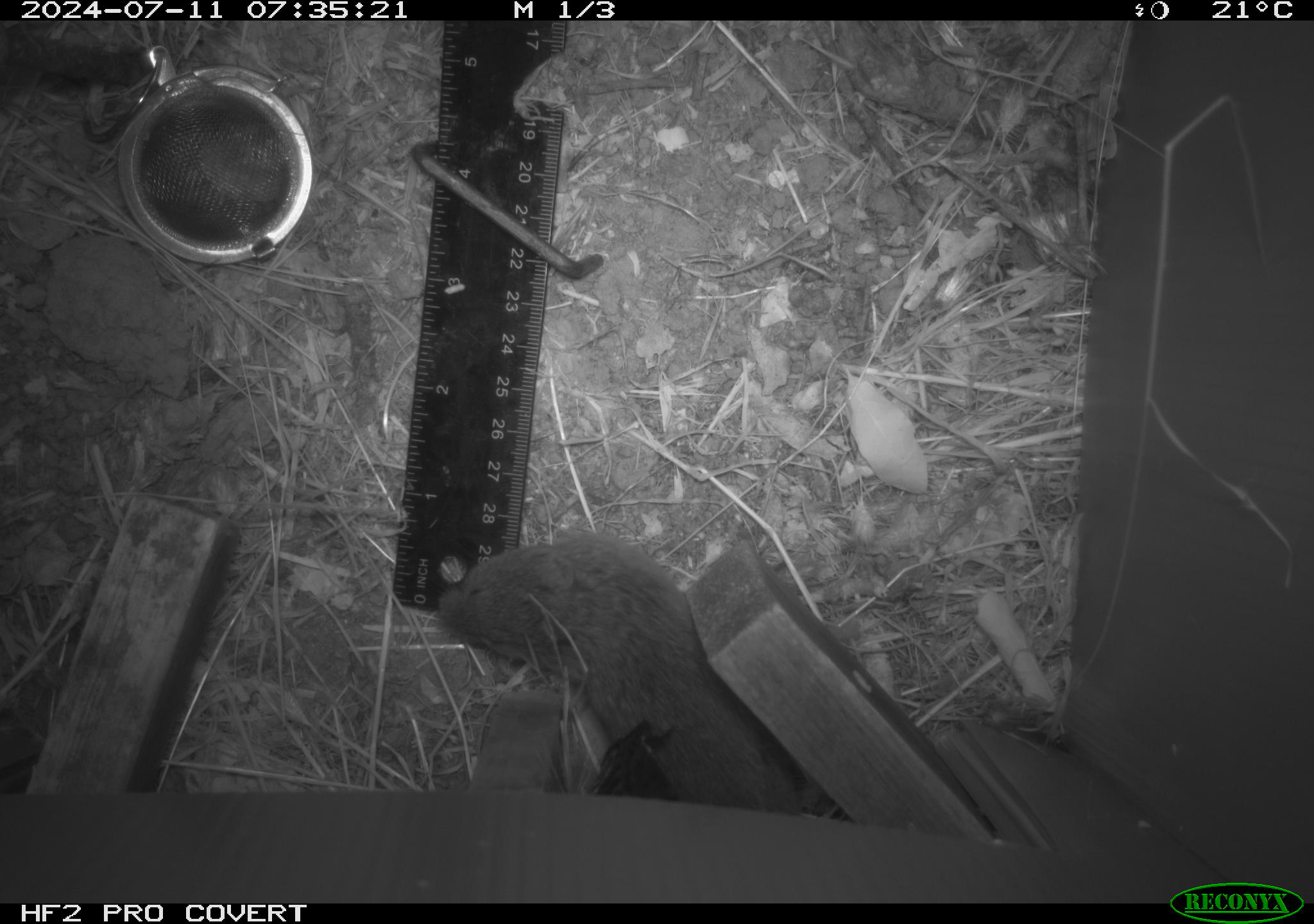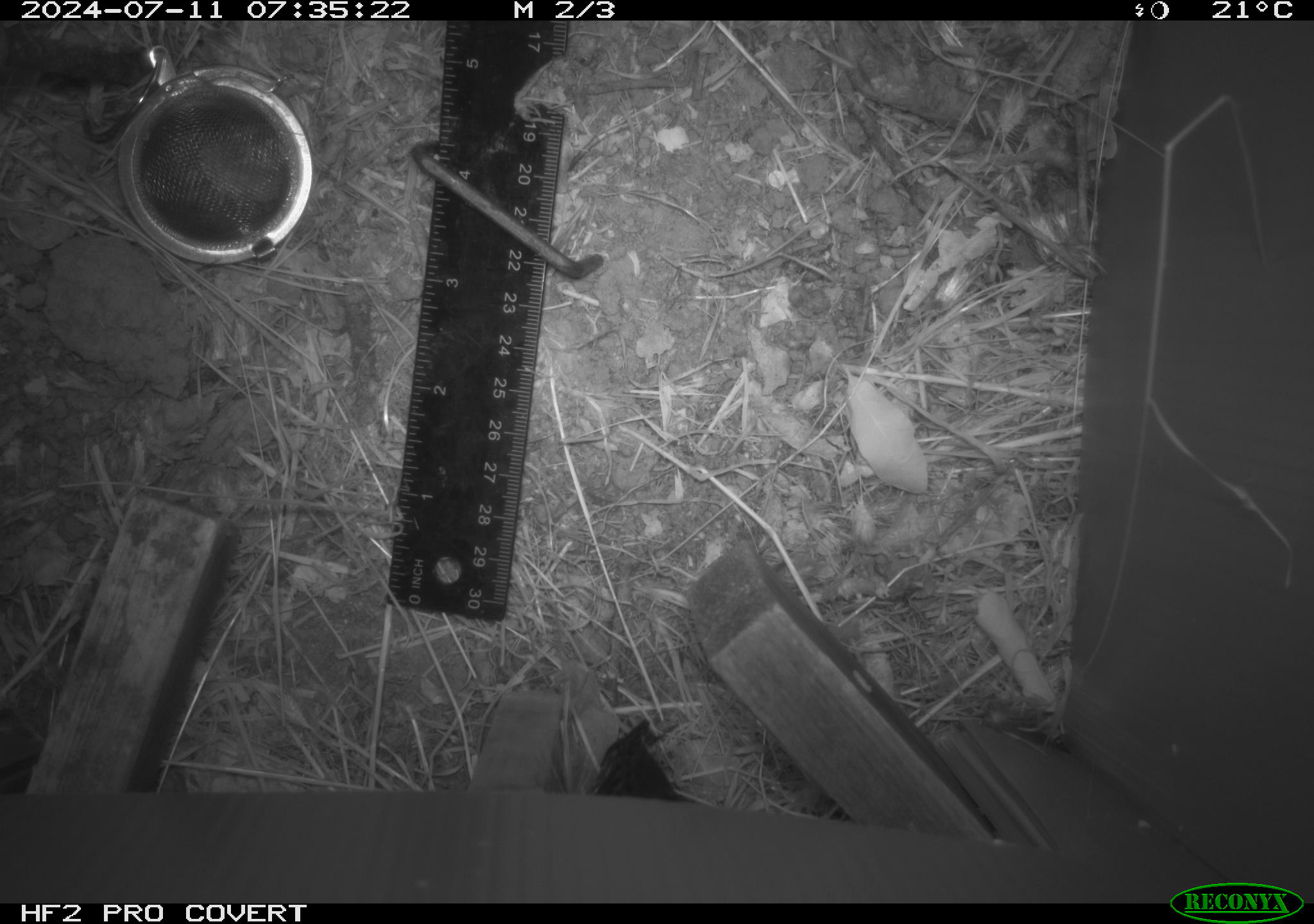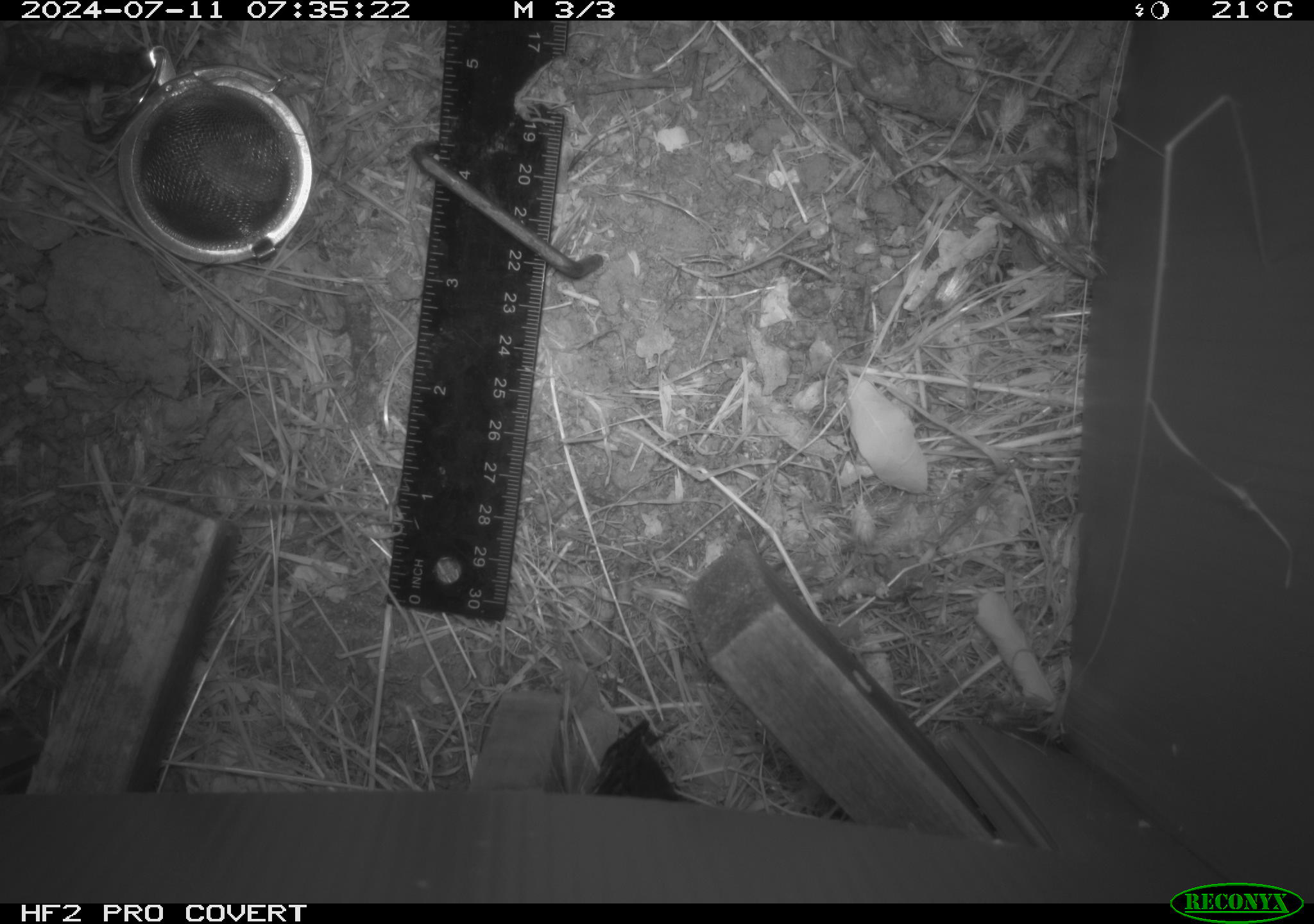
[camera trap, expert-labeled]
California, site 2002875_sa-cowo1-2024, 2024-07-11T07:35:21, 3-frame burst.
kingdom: Animalia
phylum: Chordata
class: Mammalia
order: Rodentia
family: Cricetidae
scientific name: Arvicolinae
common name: voles, lemmings, and muskrats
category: arvicolinae subfamily